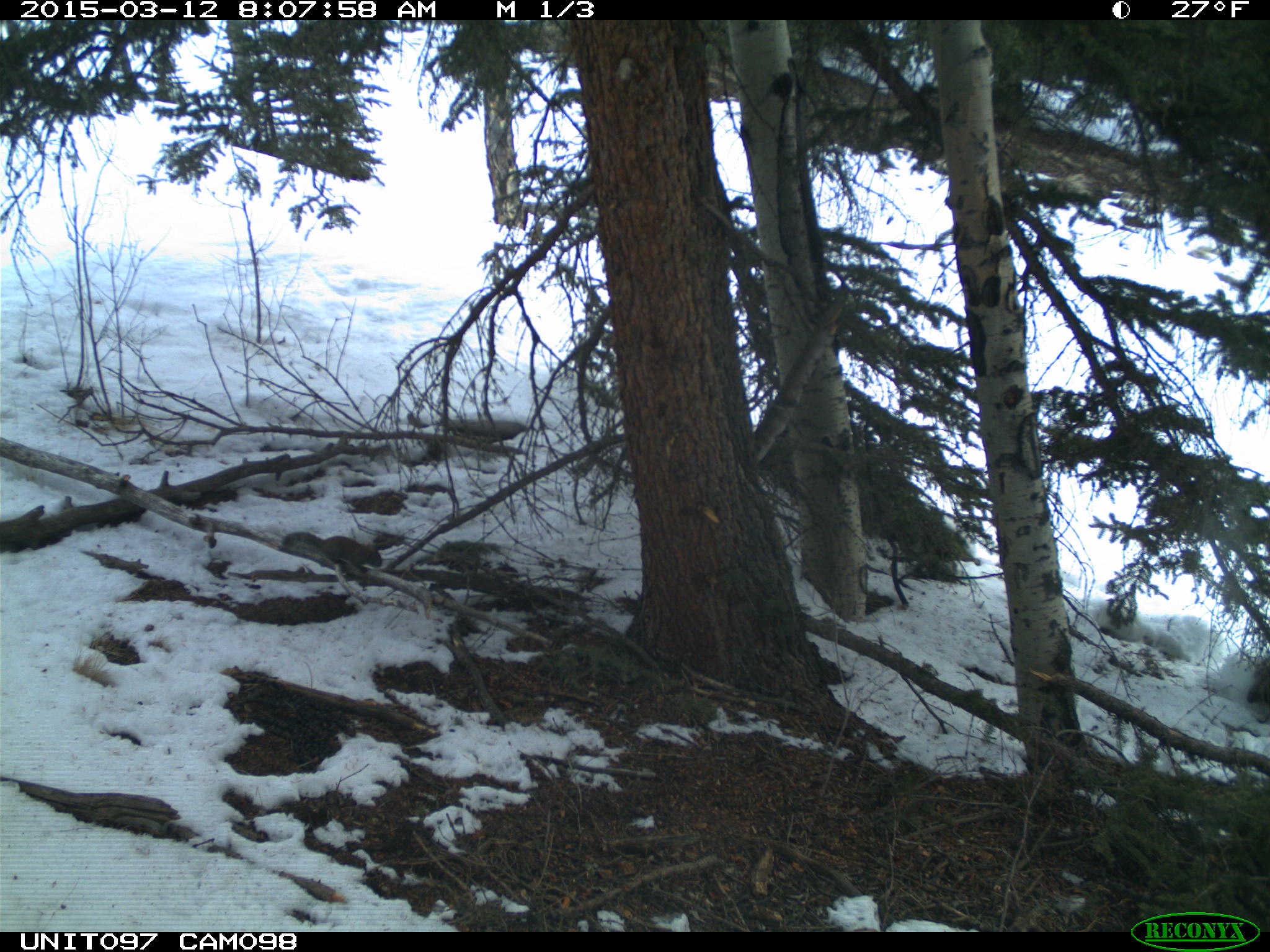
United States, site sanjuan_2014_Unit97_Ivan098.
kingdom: Animalia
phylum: Chordata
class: Mammalia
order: Rodentia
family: Sciuridae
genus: Tamiasciurus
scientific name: Tamiasciurus hudsonicus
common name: american red squirrel